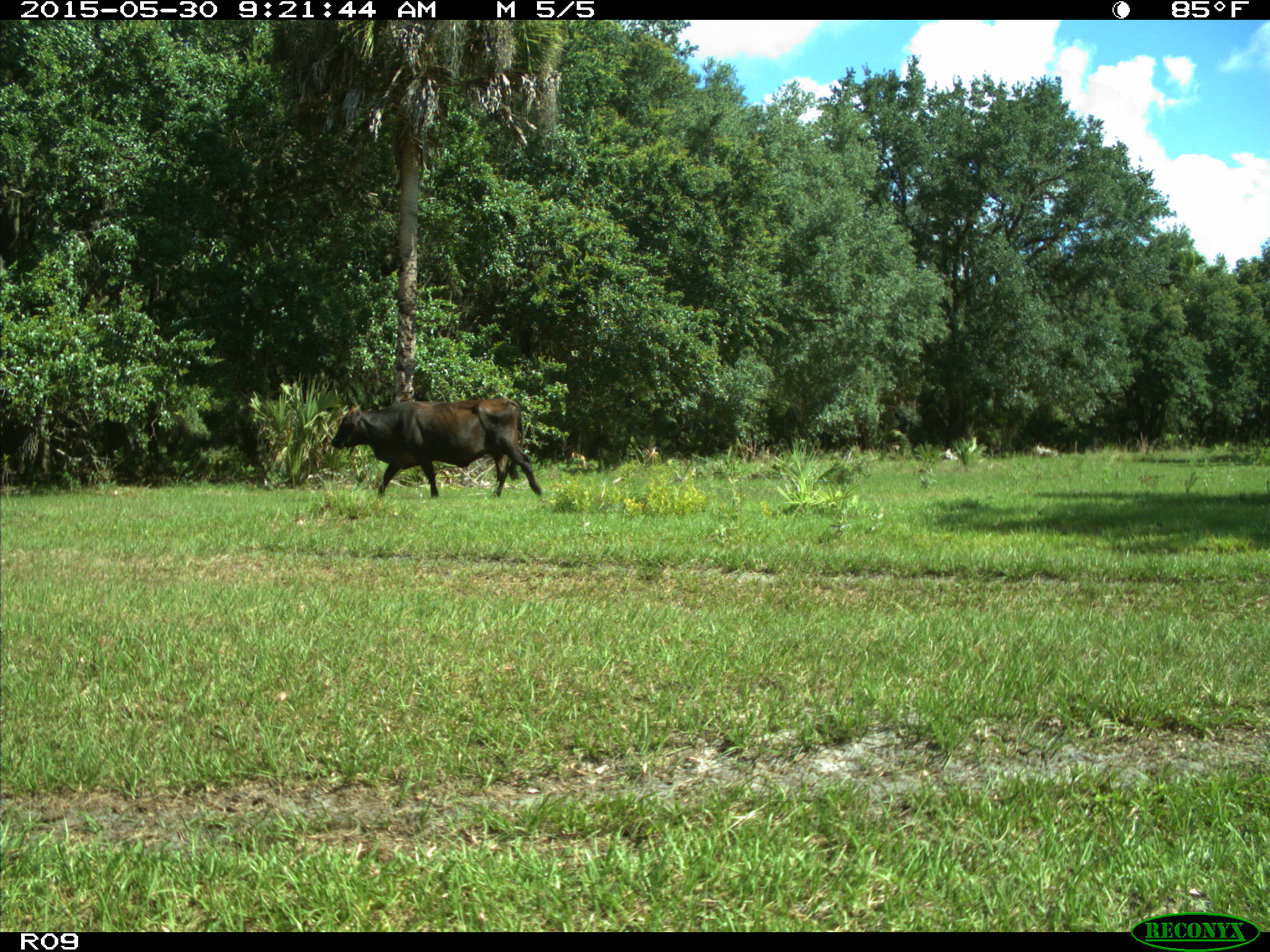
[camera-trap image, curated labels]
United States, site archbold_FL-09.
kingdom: Animalia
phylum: Chordata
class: Mammalia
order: Artiodactyla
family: Bovidae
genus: Bos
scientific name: Bos taurus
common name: domestic cow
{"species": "Bos taurus (domestic cow)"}